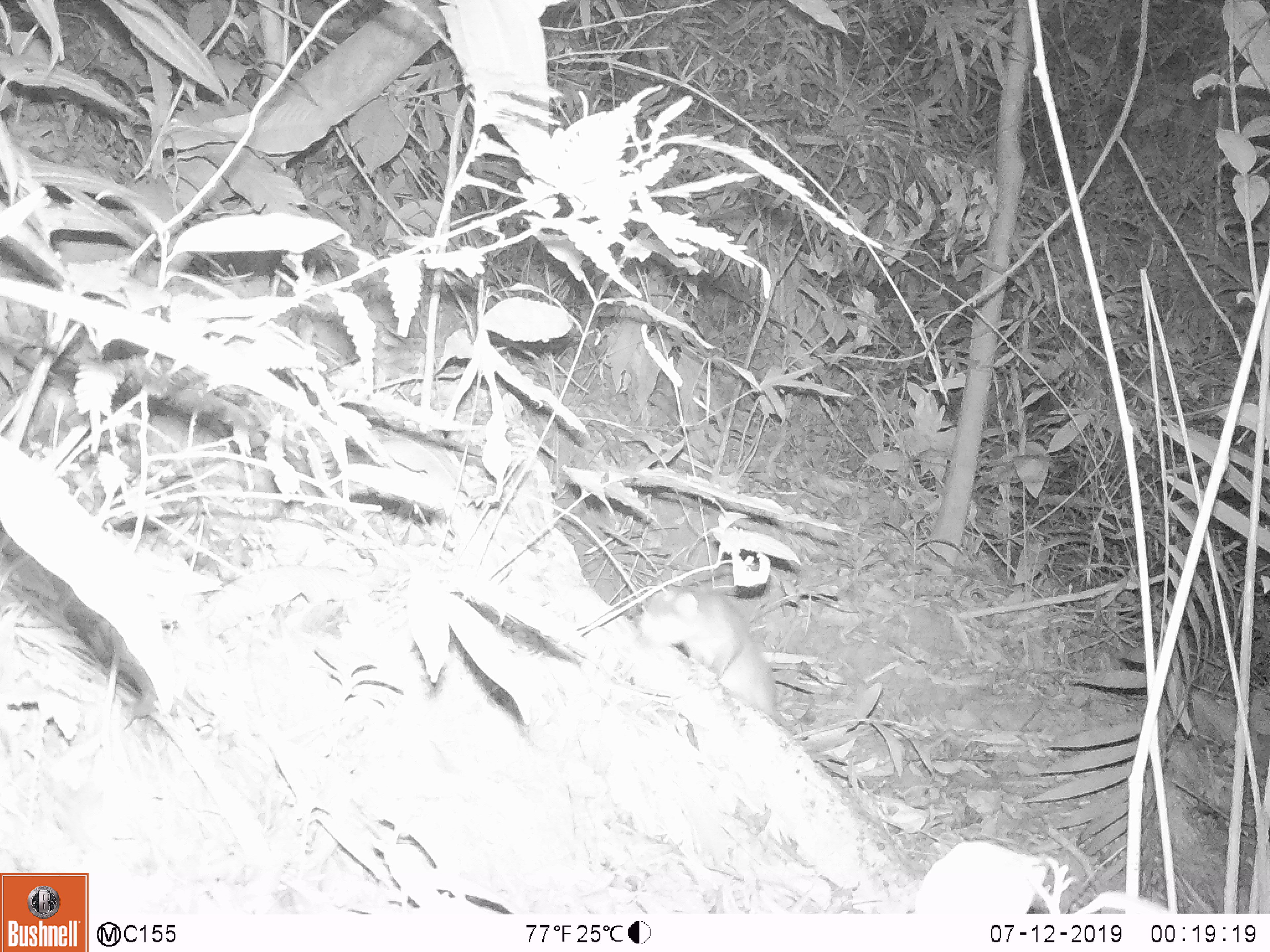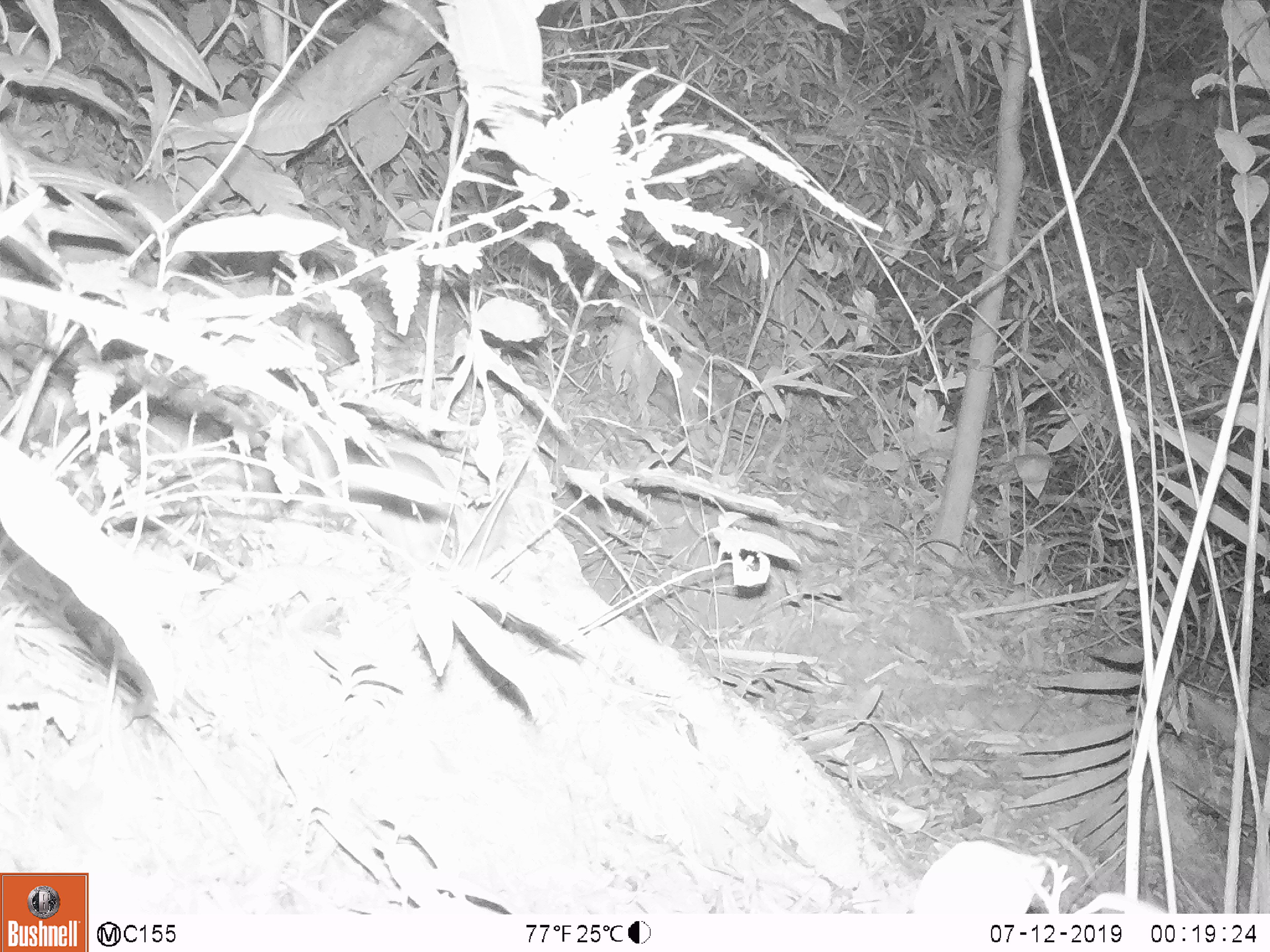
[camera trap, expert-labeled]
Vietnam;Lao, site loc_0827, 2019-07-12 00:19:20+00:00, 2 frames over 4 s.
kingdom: Animalia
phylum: Chordata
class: Mammalia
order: Carnivora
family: Mustelidae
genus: Melogale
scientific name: Melogale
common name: ferret badger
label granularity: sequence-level